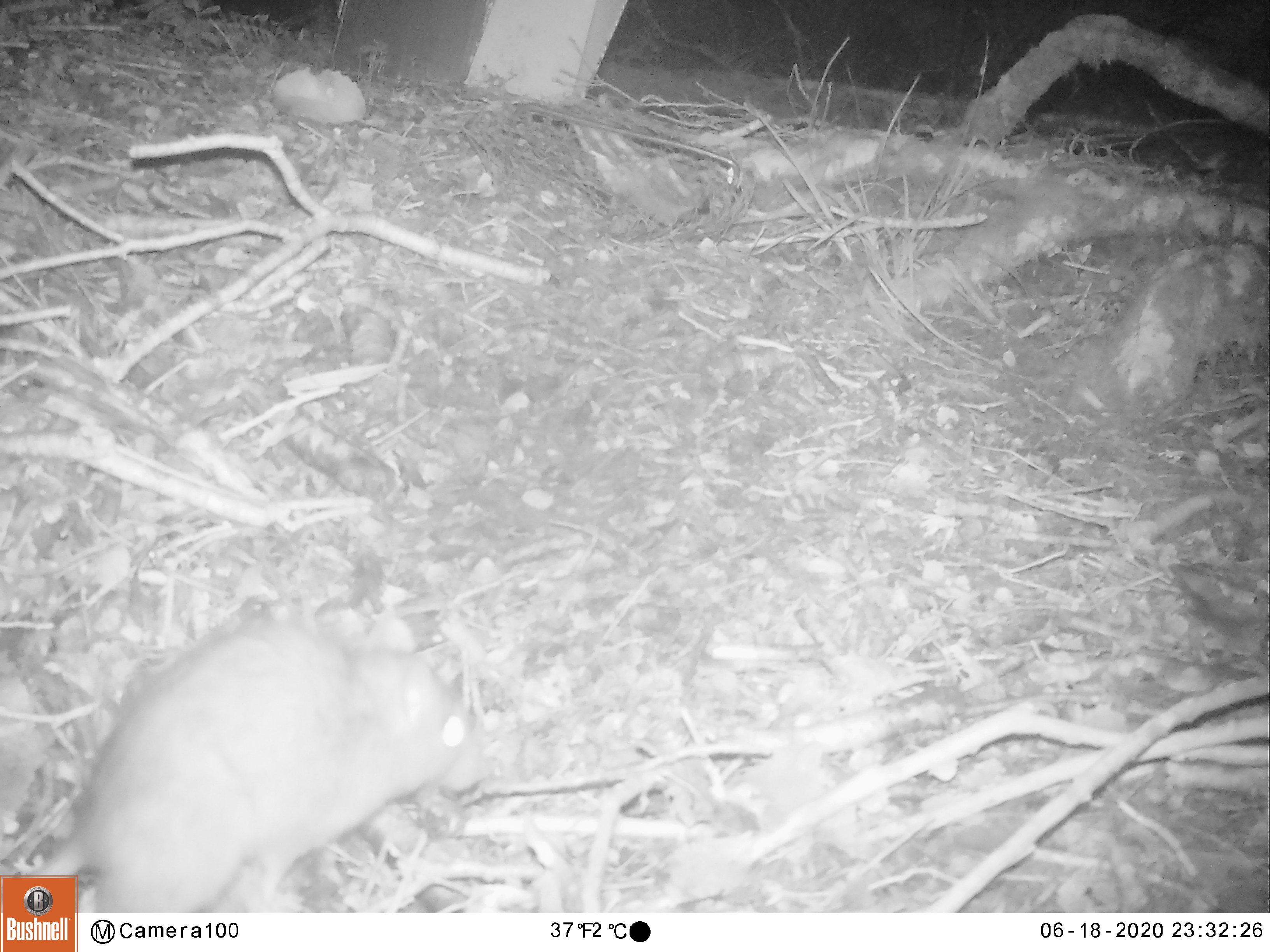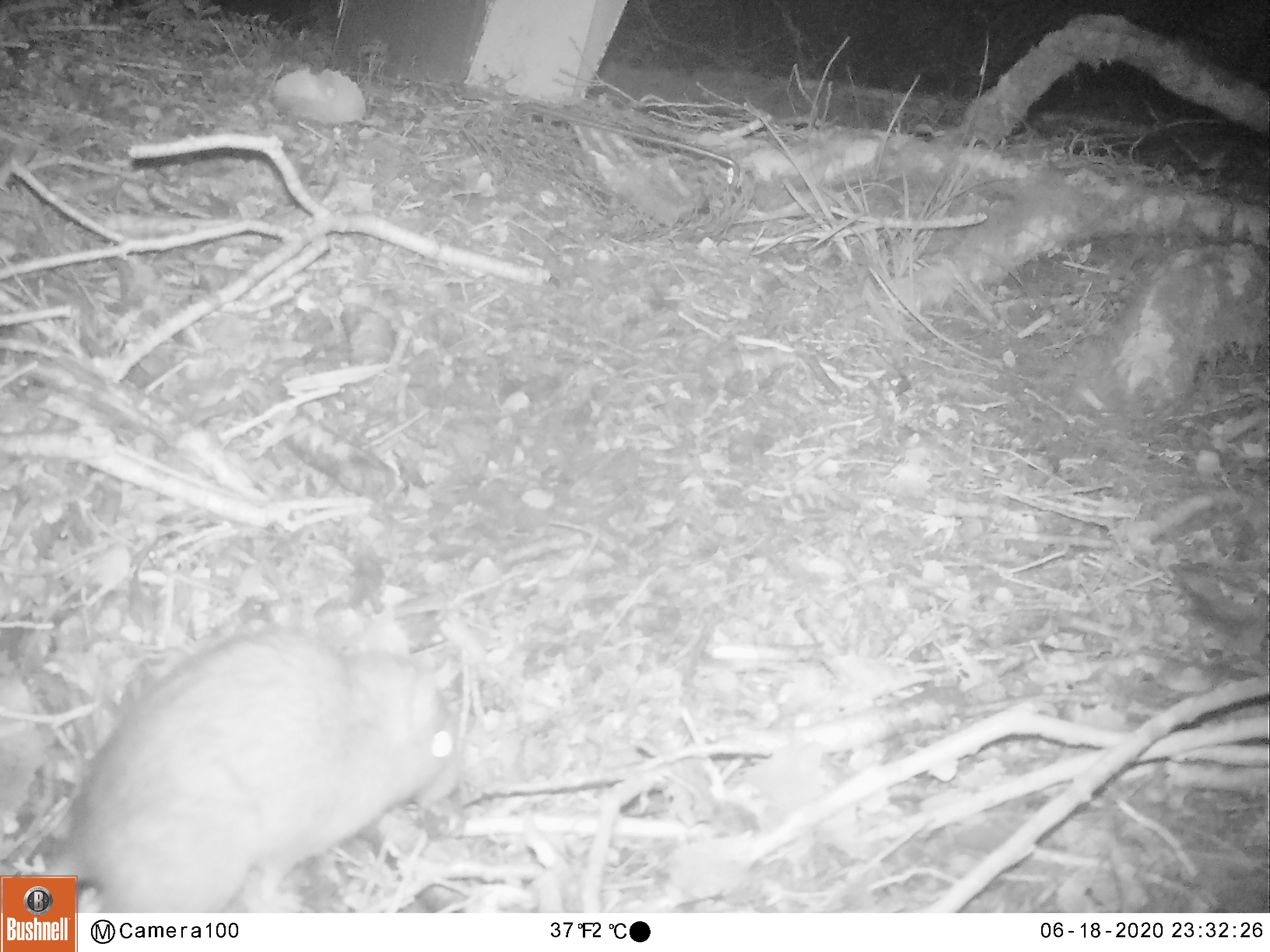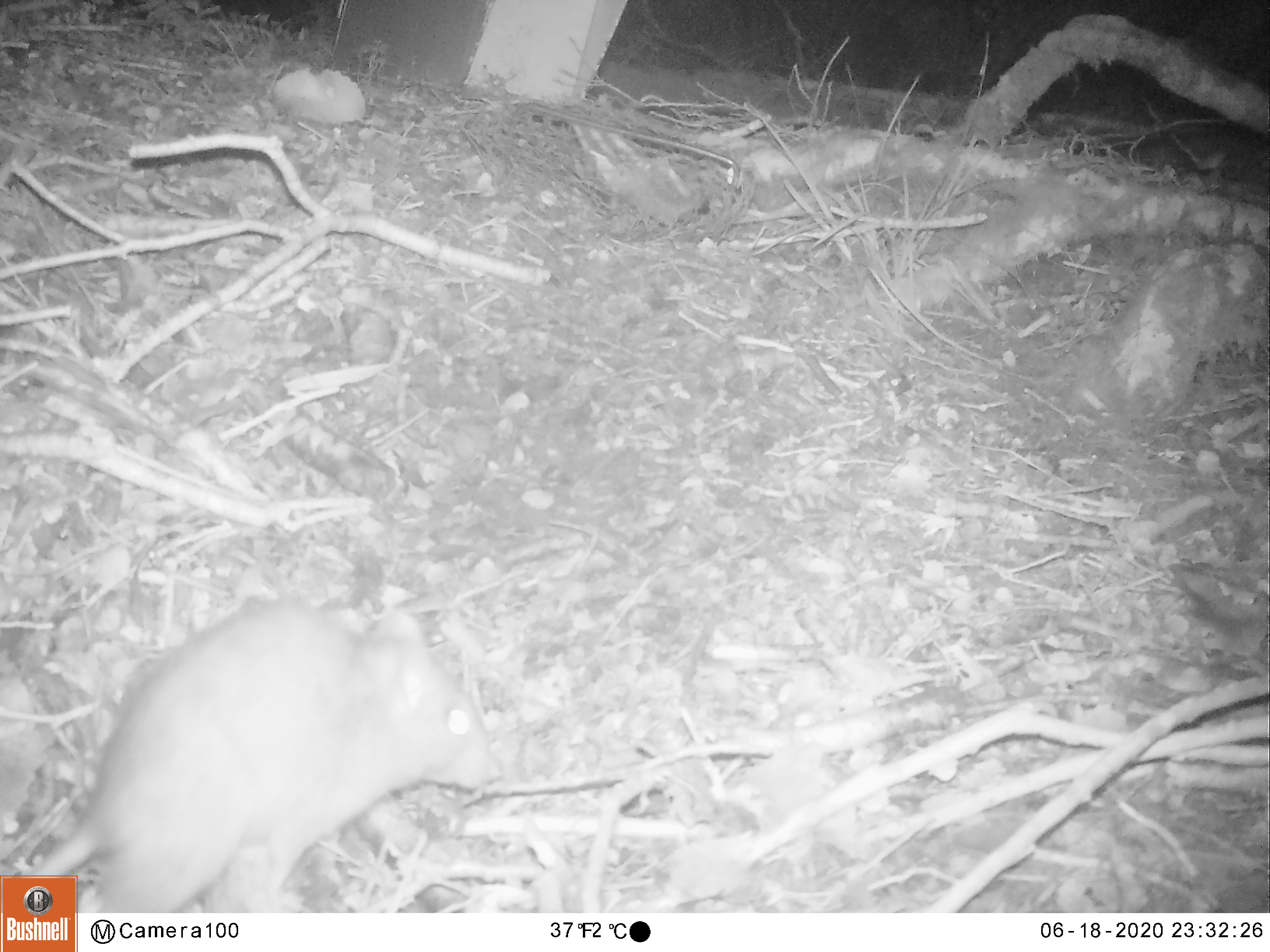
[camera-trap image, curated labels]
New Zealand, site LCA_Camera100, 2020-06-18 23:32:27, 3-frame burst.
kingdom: Animalia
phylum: Chordata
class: Mammalia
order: Rodentia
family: Muridae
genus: Rattus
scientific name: Rattus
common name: rat